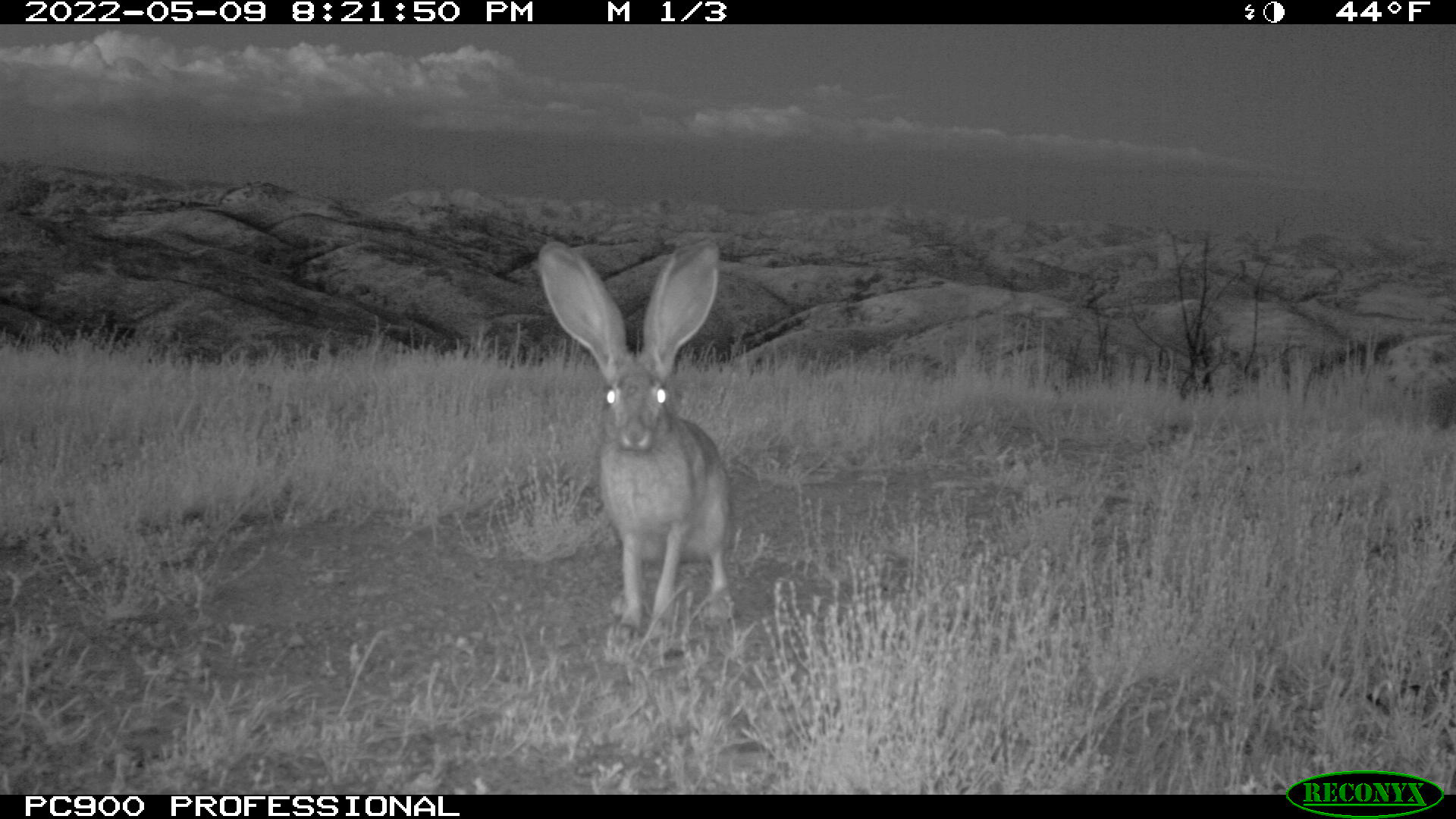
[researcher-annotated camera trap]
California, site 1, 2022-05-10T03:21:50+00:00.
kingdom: Animalia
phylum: Chordata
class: Mammalia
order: Lagomorpha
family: Leporidae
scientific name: Leporidae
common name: rabbit